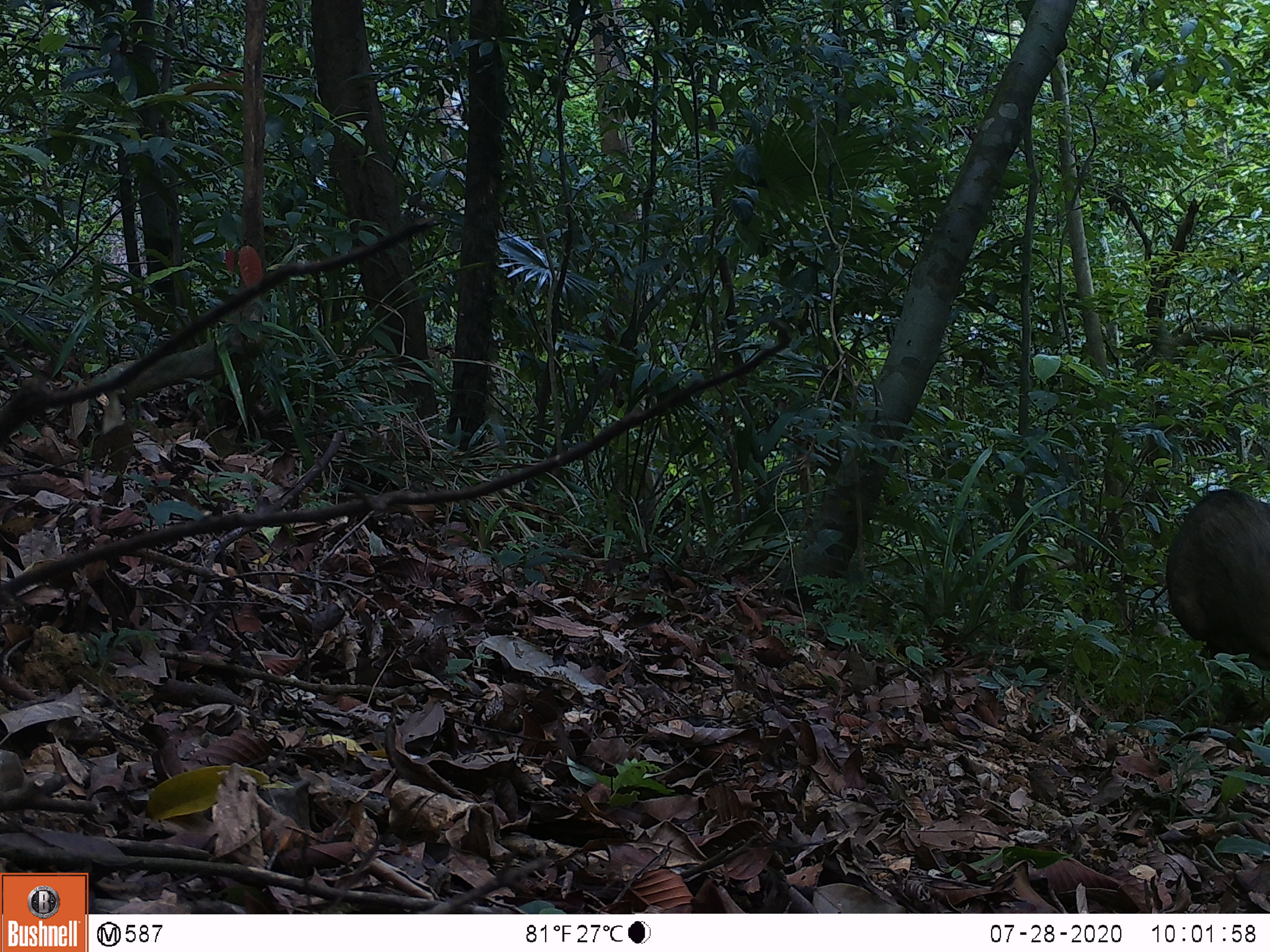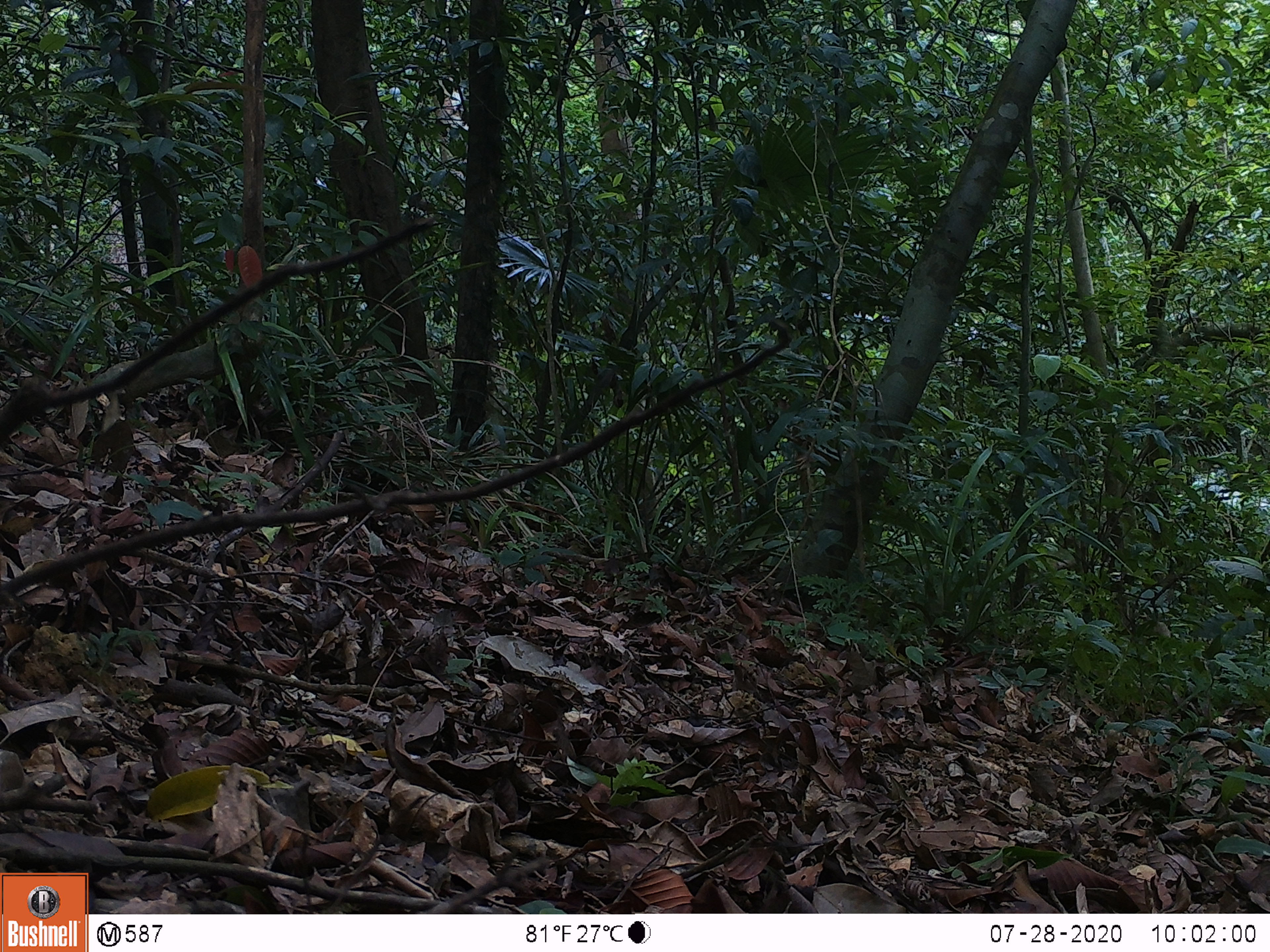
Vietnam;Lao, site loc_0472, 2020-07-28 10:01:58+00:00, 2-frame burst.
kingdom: Animalia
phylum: Chordata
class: Mammalia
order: Artiodactyla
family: Suidae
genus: Sus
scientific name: Sus scrofa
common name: eurasian wild pig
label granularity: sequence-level